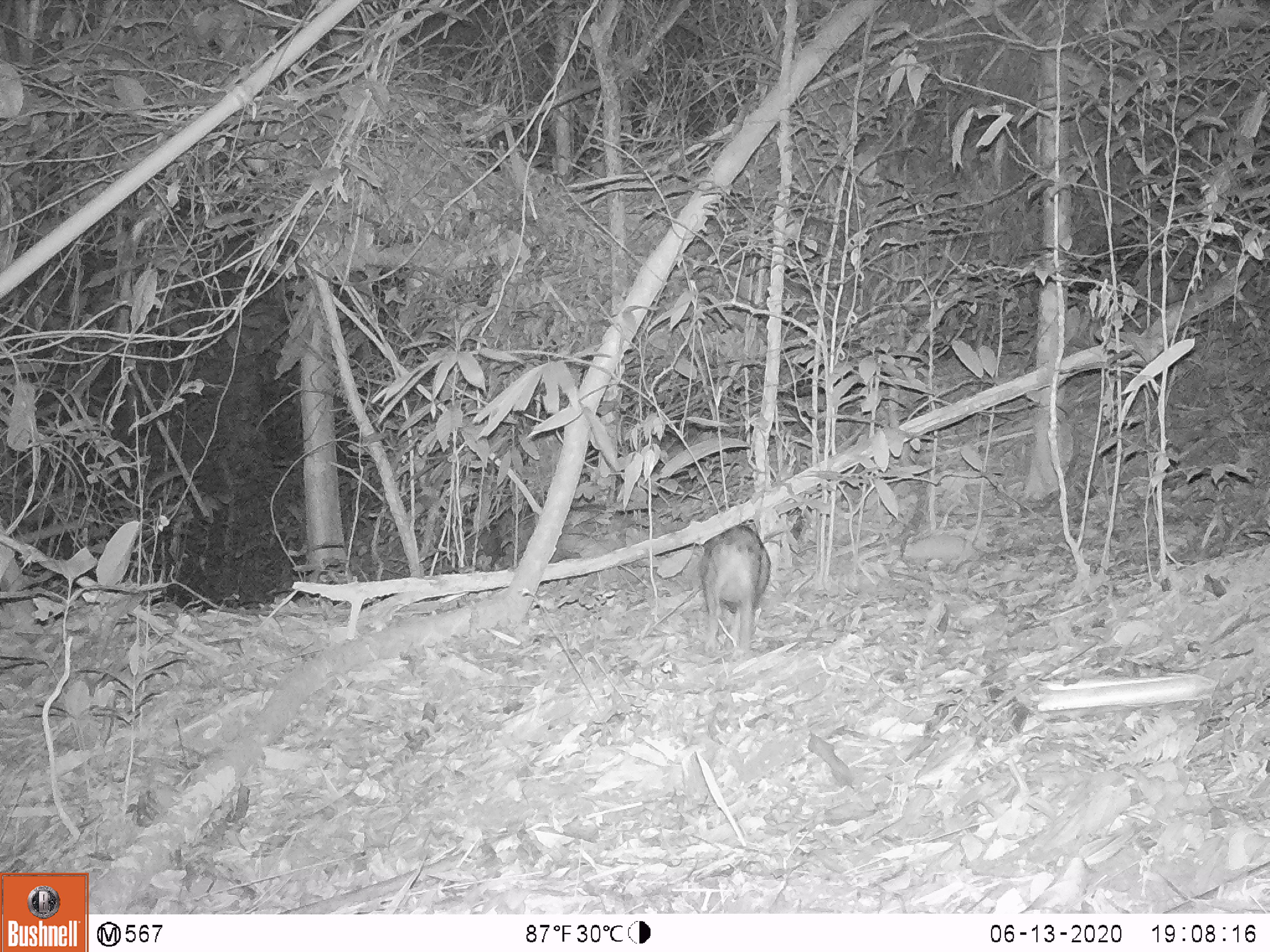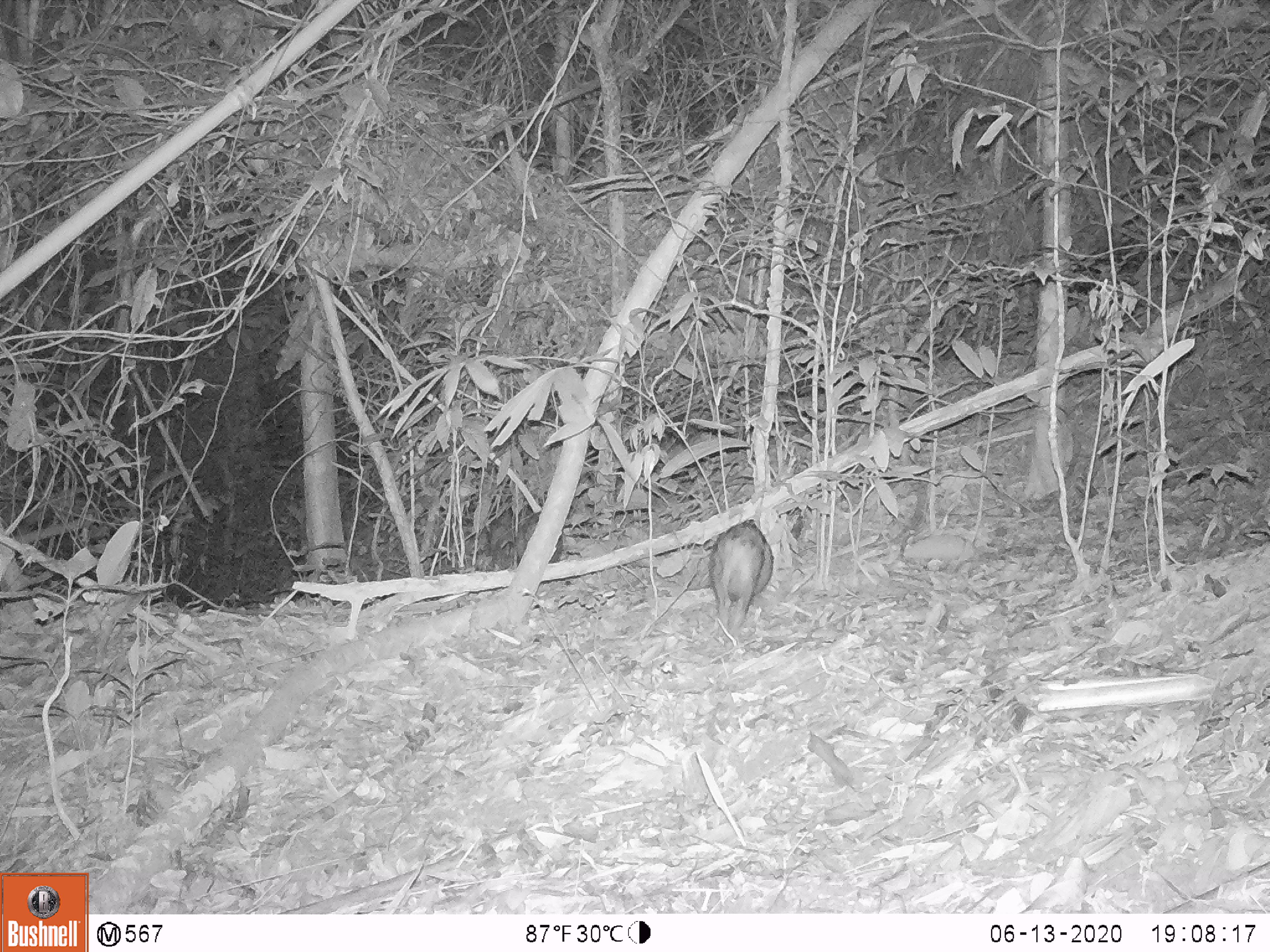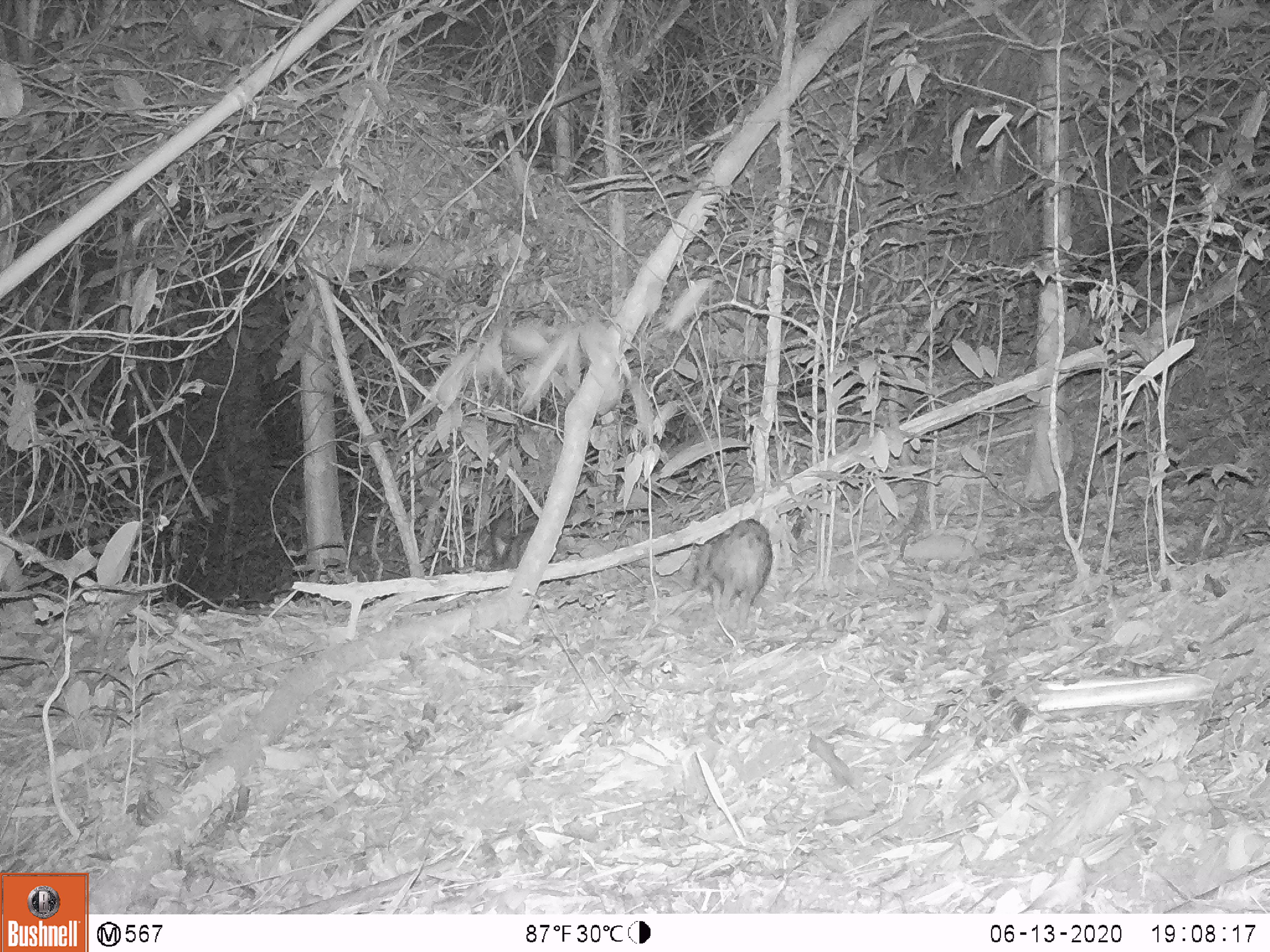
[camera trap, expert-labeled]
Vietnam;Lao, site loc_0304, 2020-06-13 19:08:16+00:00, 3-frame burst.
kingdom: Animalia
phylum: Chordata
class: Mammalia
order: Artiodactyla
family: Suidae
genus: Sus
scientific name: Sus scrofa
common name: eurasian wild pig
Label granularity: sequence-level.